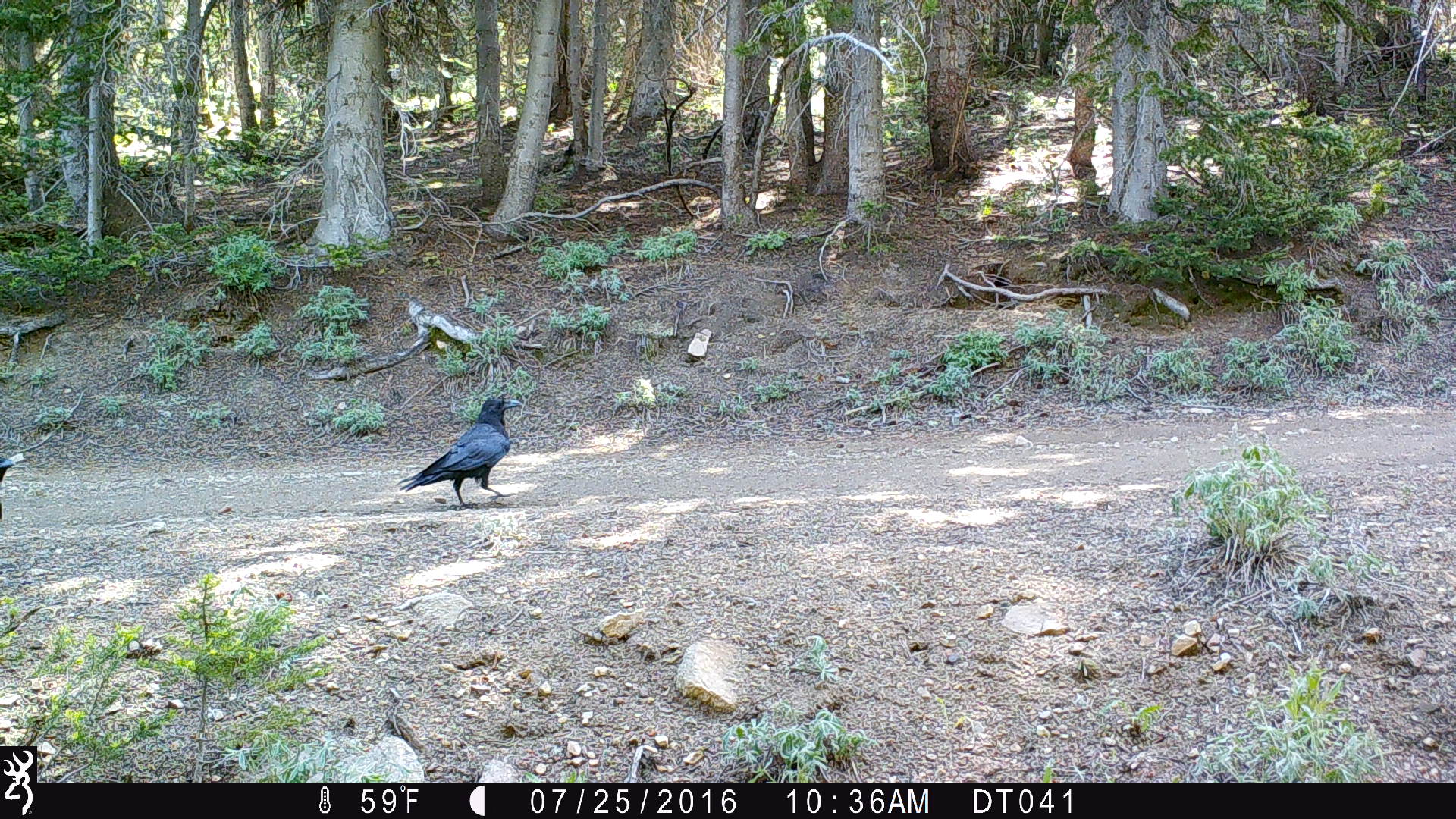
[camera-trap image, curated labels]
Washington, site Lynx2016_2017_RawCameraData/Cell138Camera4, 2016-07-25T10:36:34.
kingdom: Animalia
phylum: Chordata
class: Aves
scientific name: Aves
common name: birds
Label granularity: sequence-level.